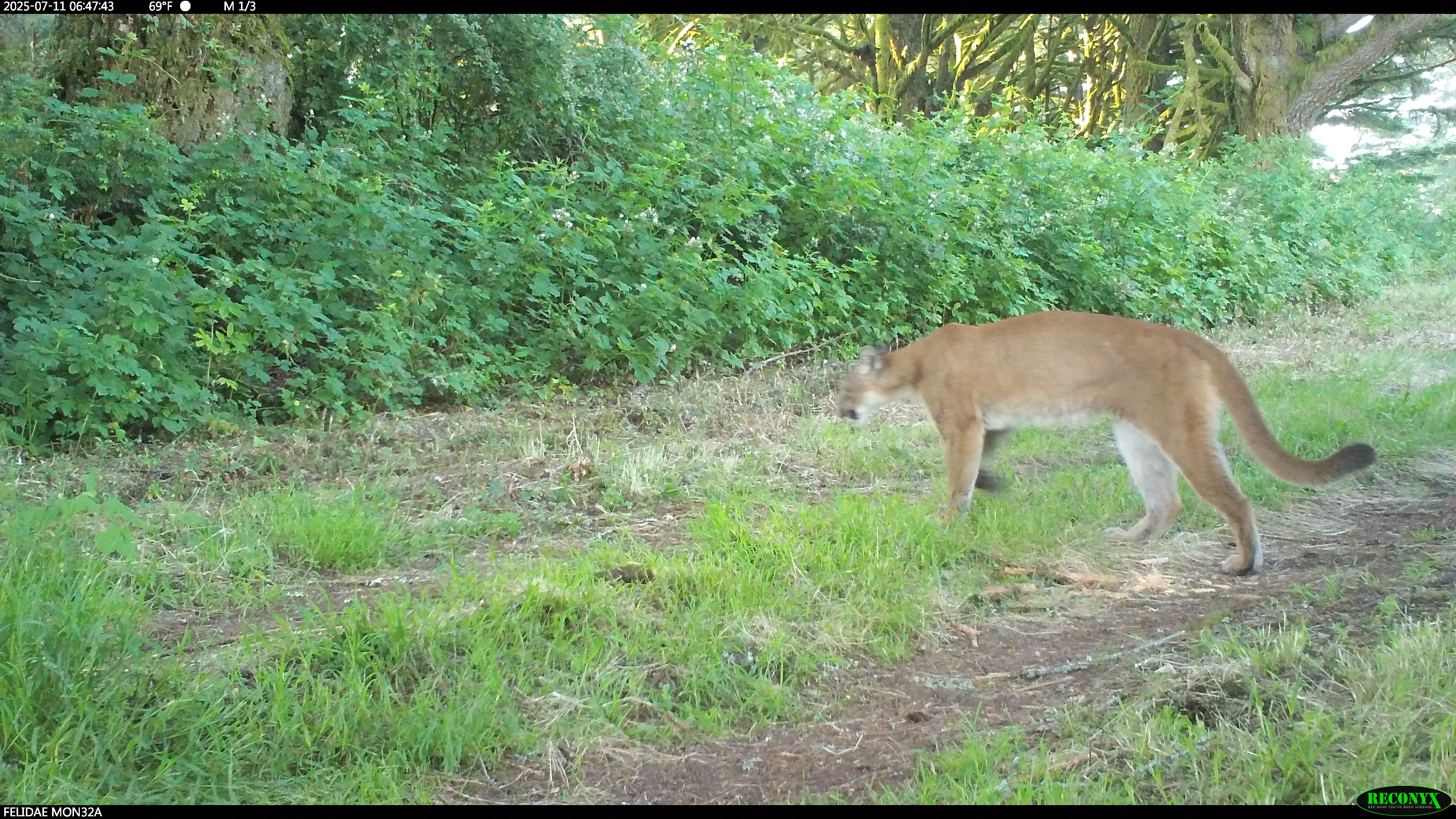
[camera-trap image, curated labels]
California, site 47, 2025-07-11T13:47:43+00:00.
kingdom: Animalia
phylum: Chordata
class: Mammalia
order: Carnivora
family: Felidae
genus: Puma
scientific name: Puma concolor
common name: puma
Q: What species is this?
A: Puma (Puma concolor).